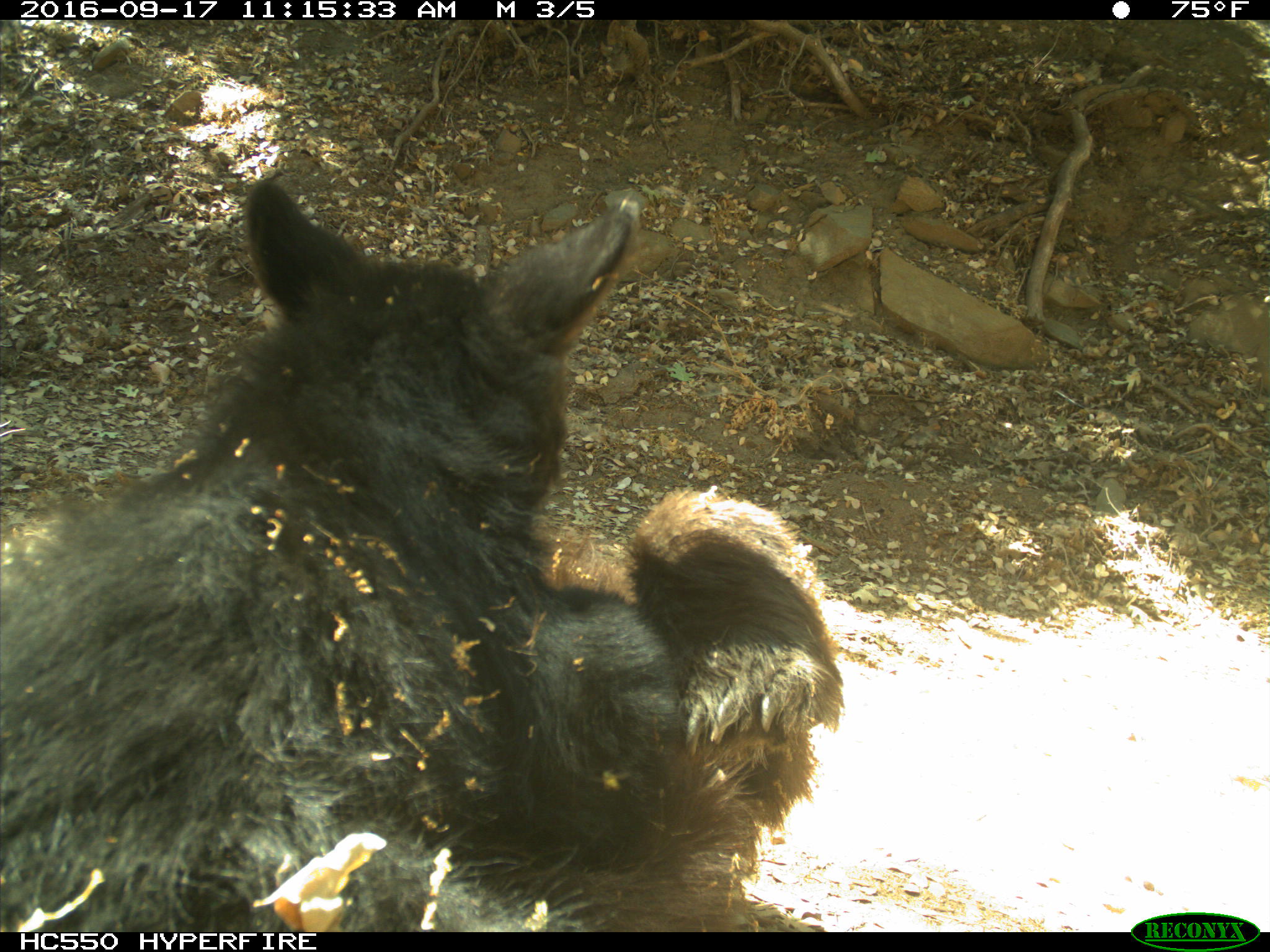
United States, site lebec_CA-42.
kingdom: Animalia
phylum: Chordata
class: Mammalia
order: Carnivora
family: Ursidae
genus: Ursus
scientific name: Ursus americanus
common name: american black bear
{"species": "Ursus americanus (american black bear)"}